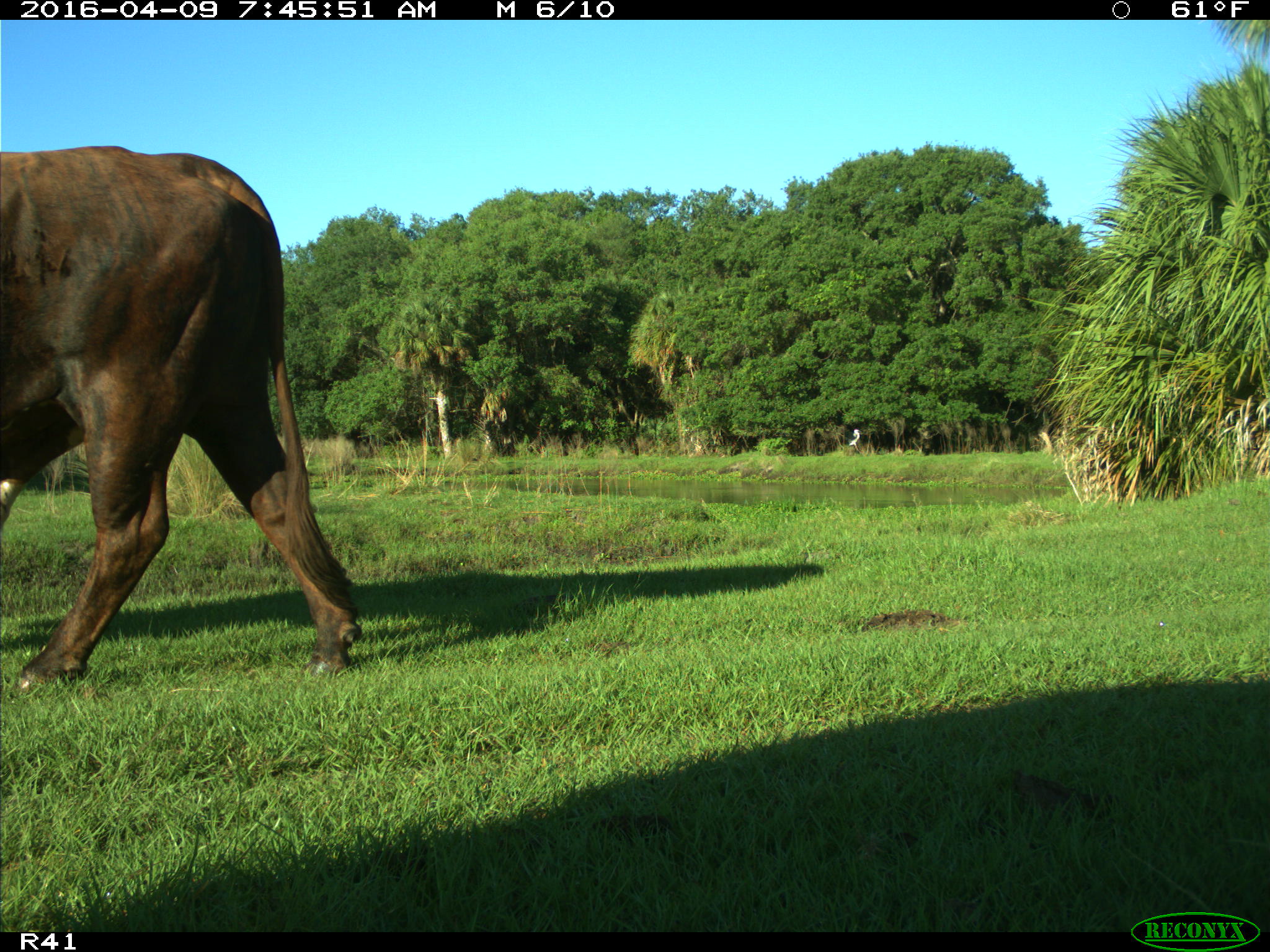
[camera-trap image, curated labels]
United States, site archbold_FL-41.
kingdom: Animalia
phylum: Chordata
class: Mammalia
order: Artiodactyla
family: Bovidae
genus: Bos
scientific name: Bos taurus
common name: domestic cow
Bos taurus (domestic cow).